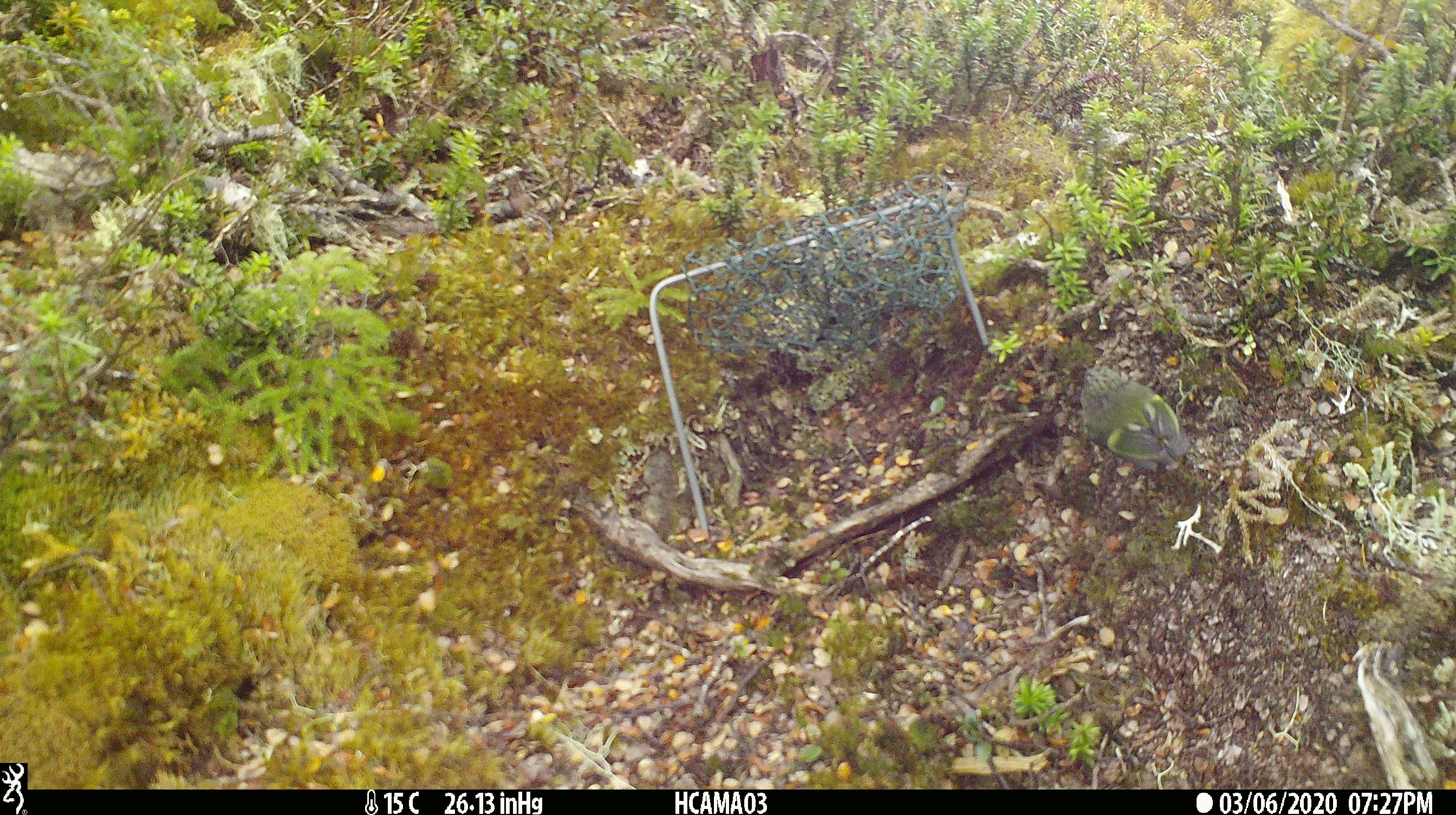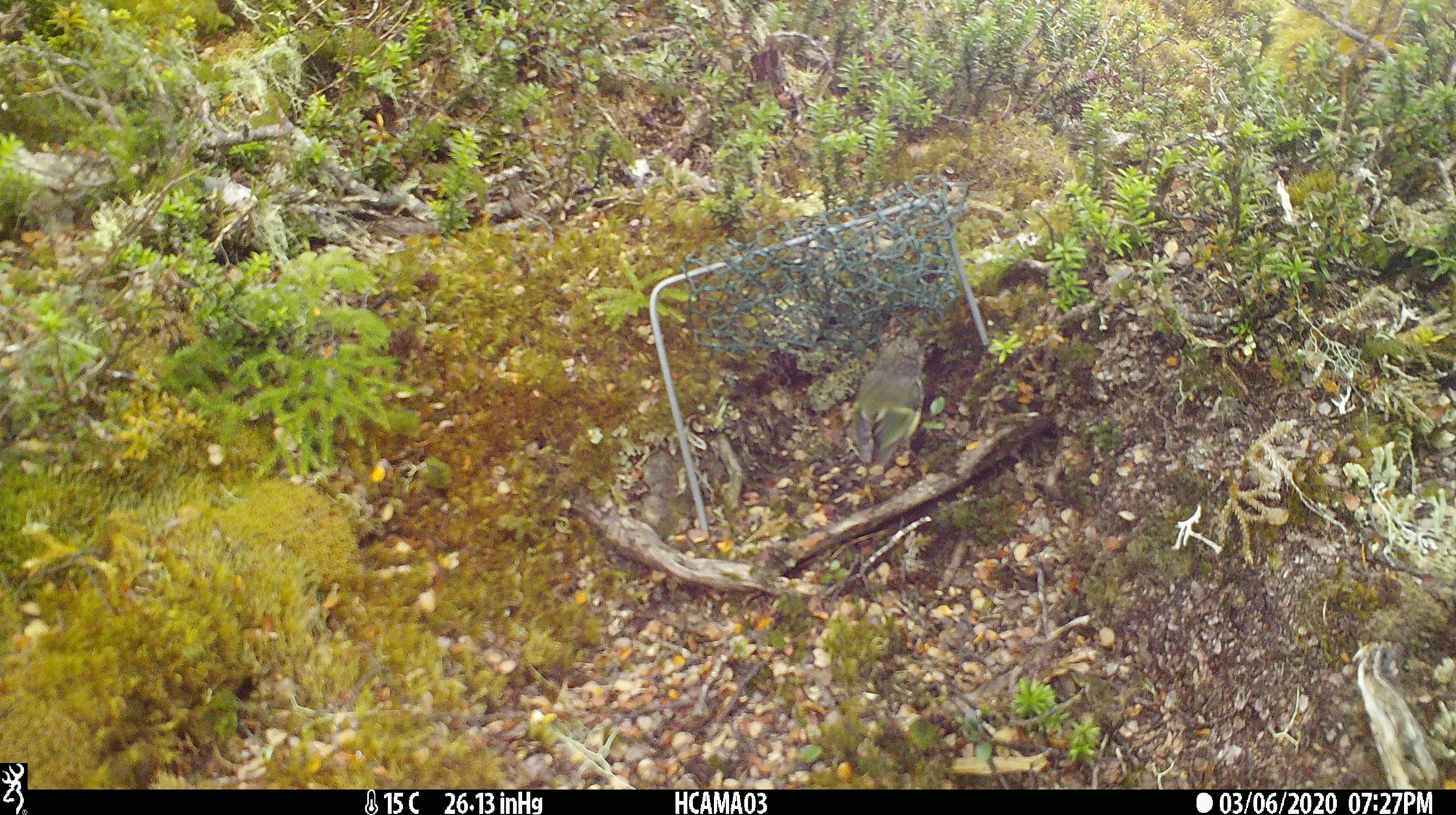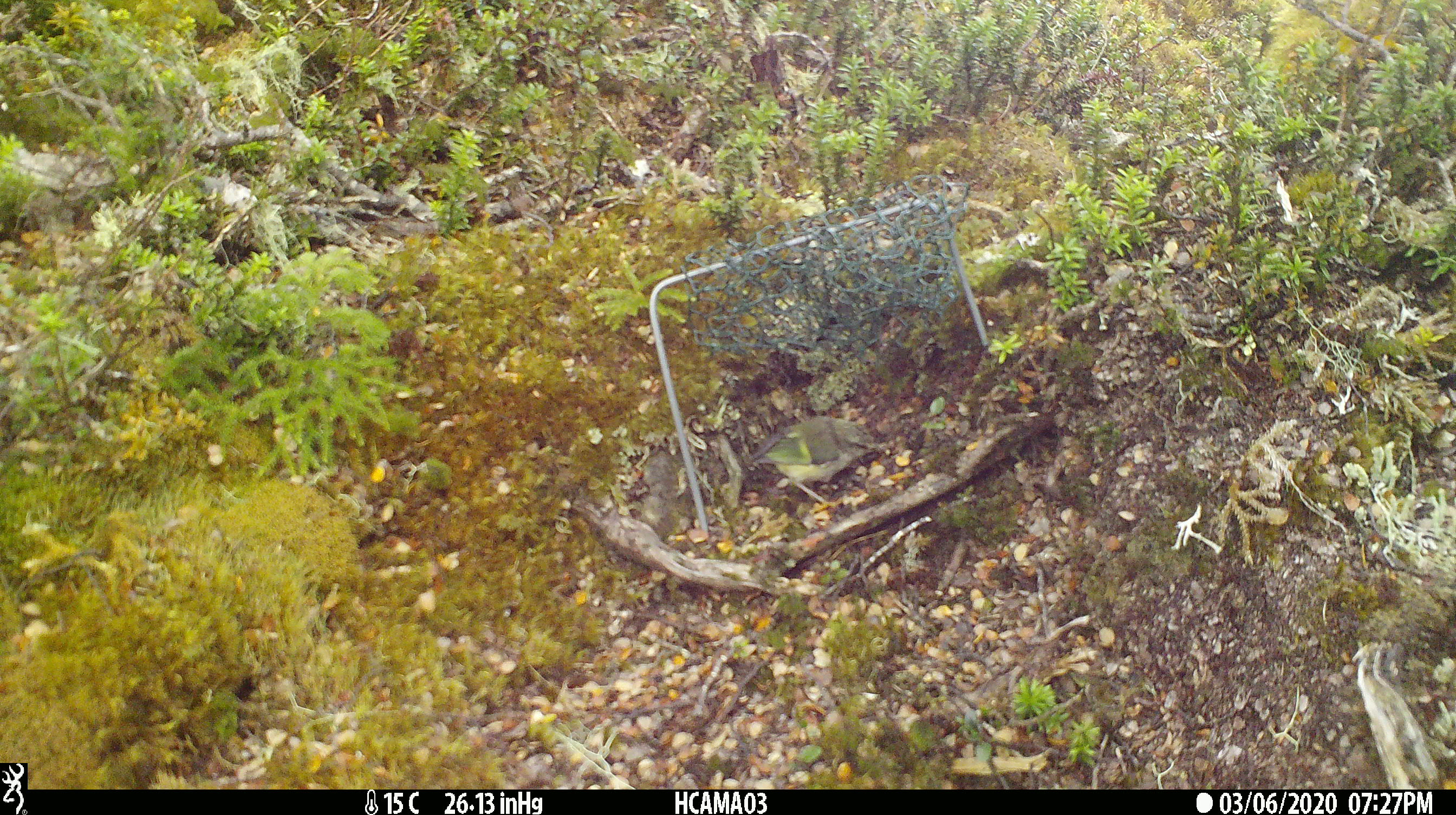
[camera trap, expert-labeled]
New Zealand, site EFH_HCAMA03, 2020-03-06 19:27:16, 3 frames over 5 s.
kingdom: Animalia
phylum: Chordata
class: Aves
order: Passeriformes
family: Acanthisittidae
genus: Acanthisitta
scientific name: Acanthisitta chloris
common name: rifleman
Rifleman (Acanthisitta chloris).